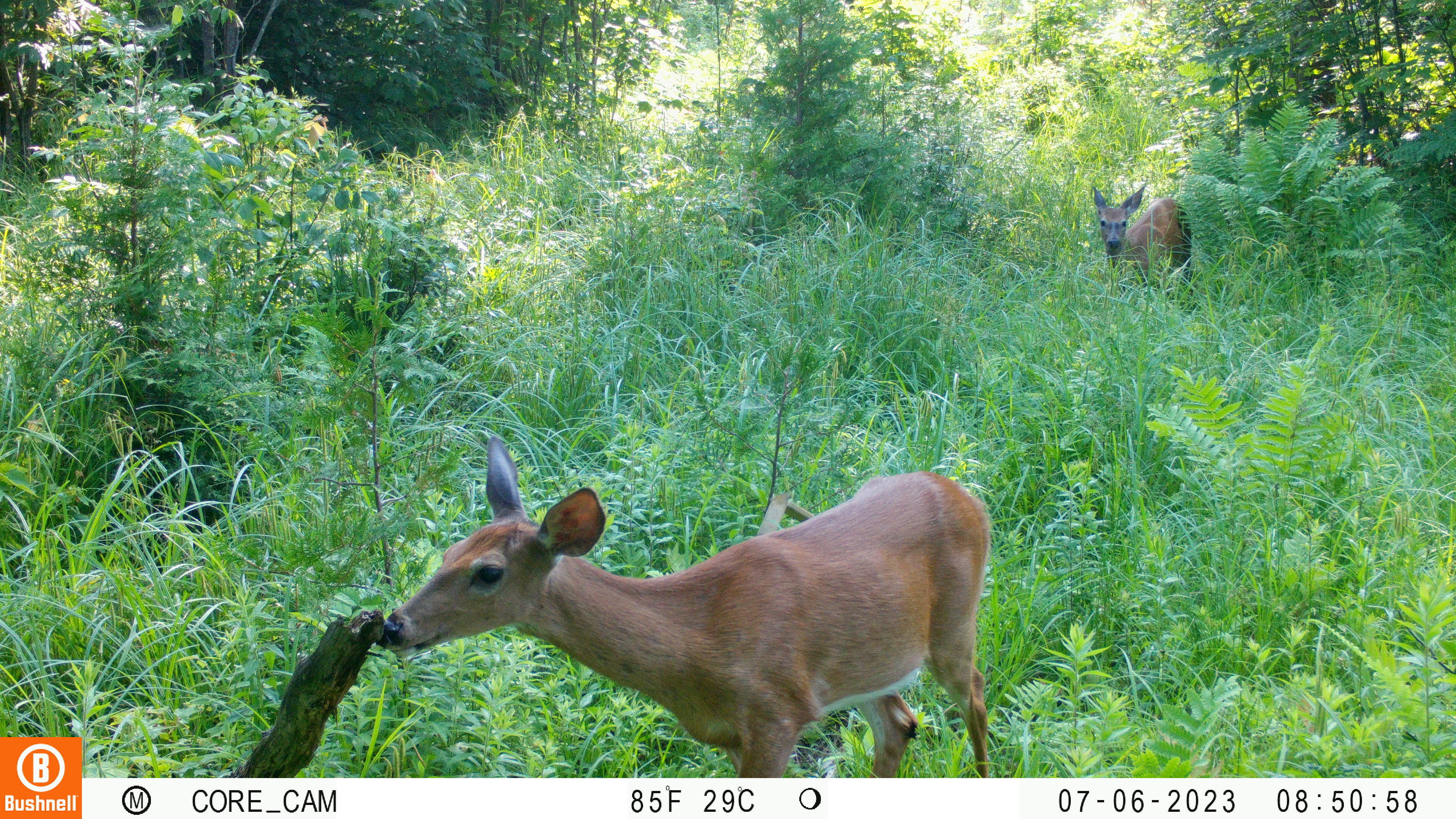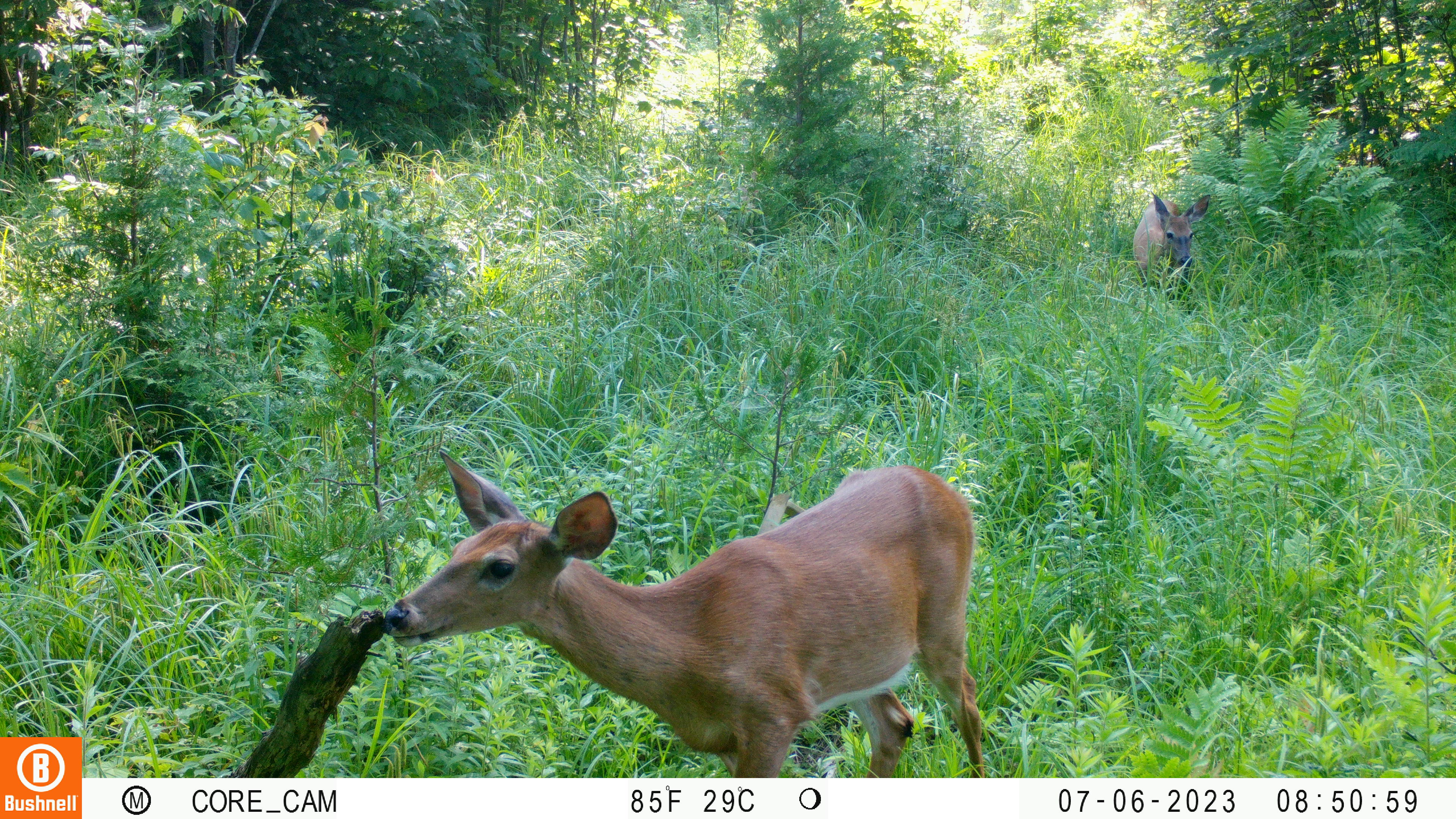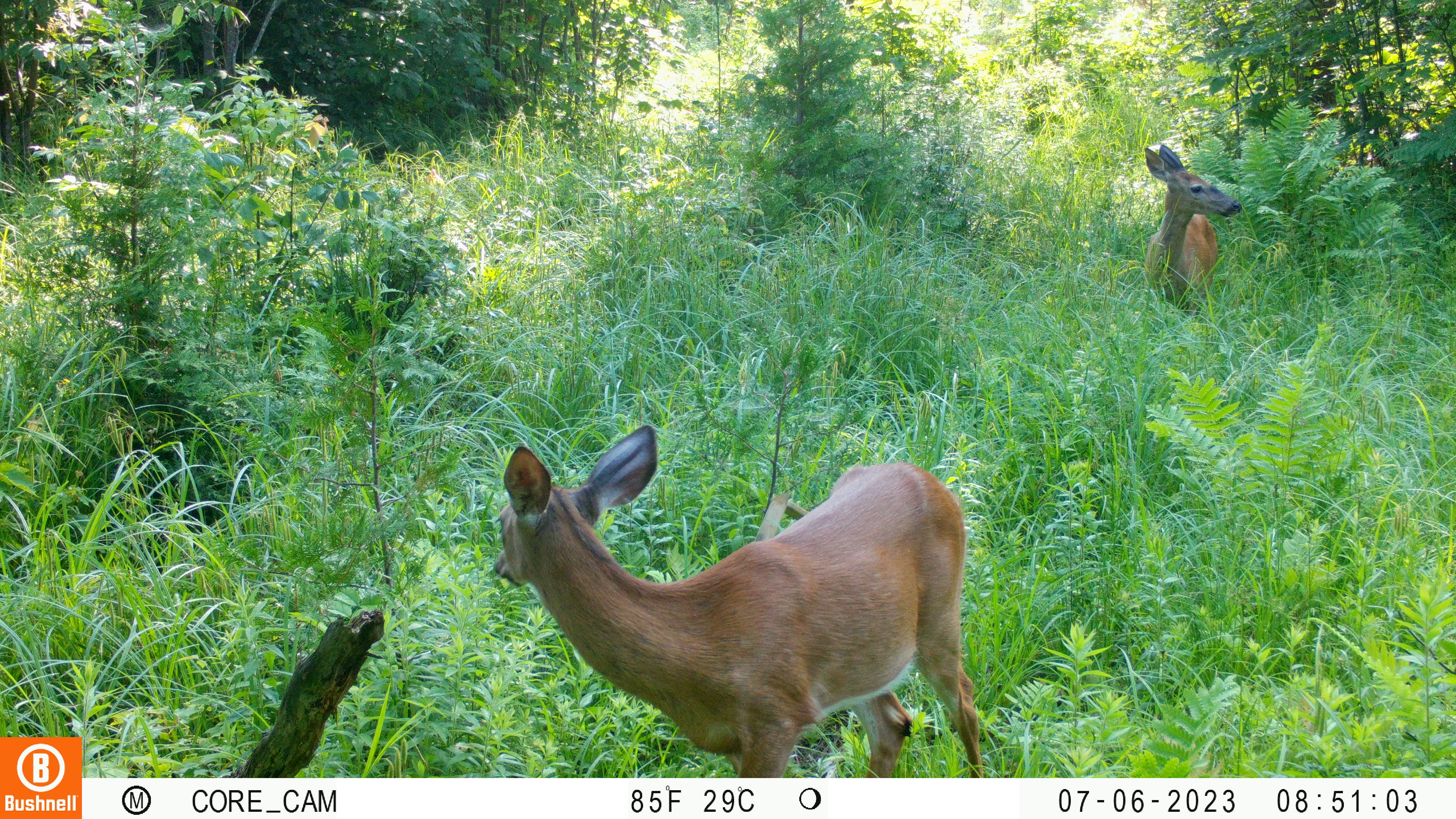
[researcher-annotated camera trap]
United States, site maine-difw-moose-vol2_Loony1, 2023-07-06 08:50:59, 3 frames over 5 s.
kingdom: Animalia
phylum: Chordata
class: Mammalia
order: Artiodactyla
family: Cervidae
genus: Odocoileus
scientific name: Odocoileus virginianus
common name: white-tailed deer